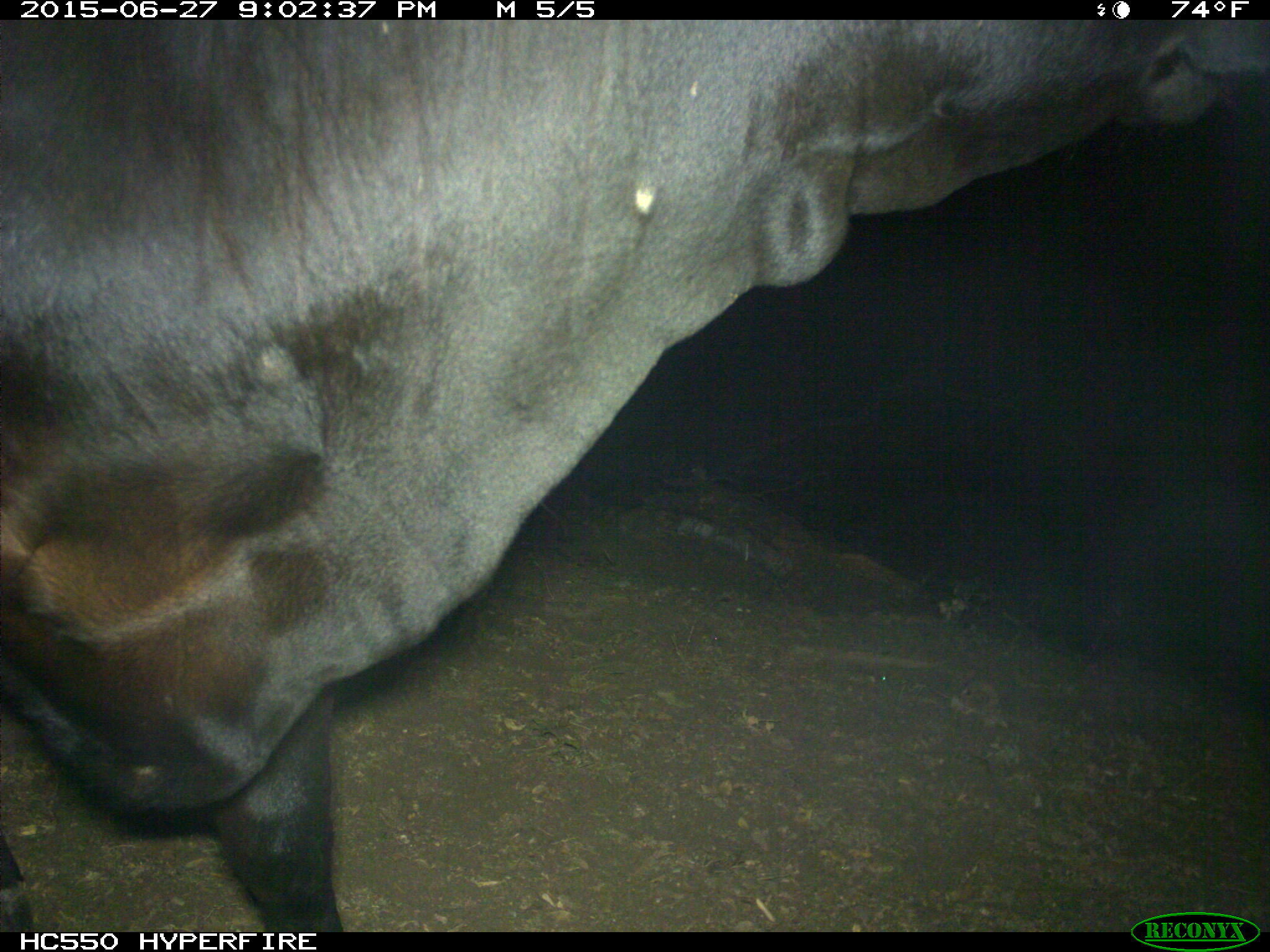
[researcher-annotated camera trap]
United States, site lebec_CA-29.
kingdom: Animalia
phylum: Chordata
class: Mammalia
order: Artiodactyla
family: Bovidae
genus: Bos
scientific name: Bos taurus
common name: domestic cow